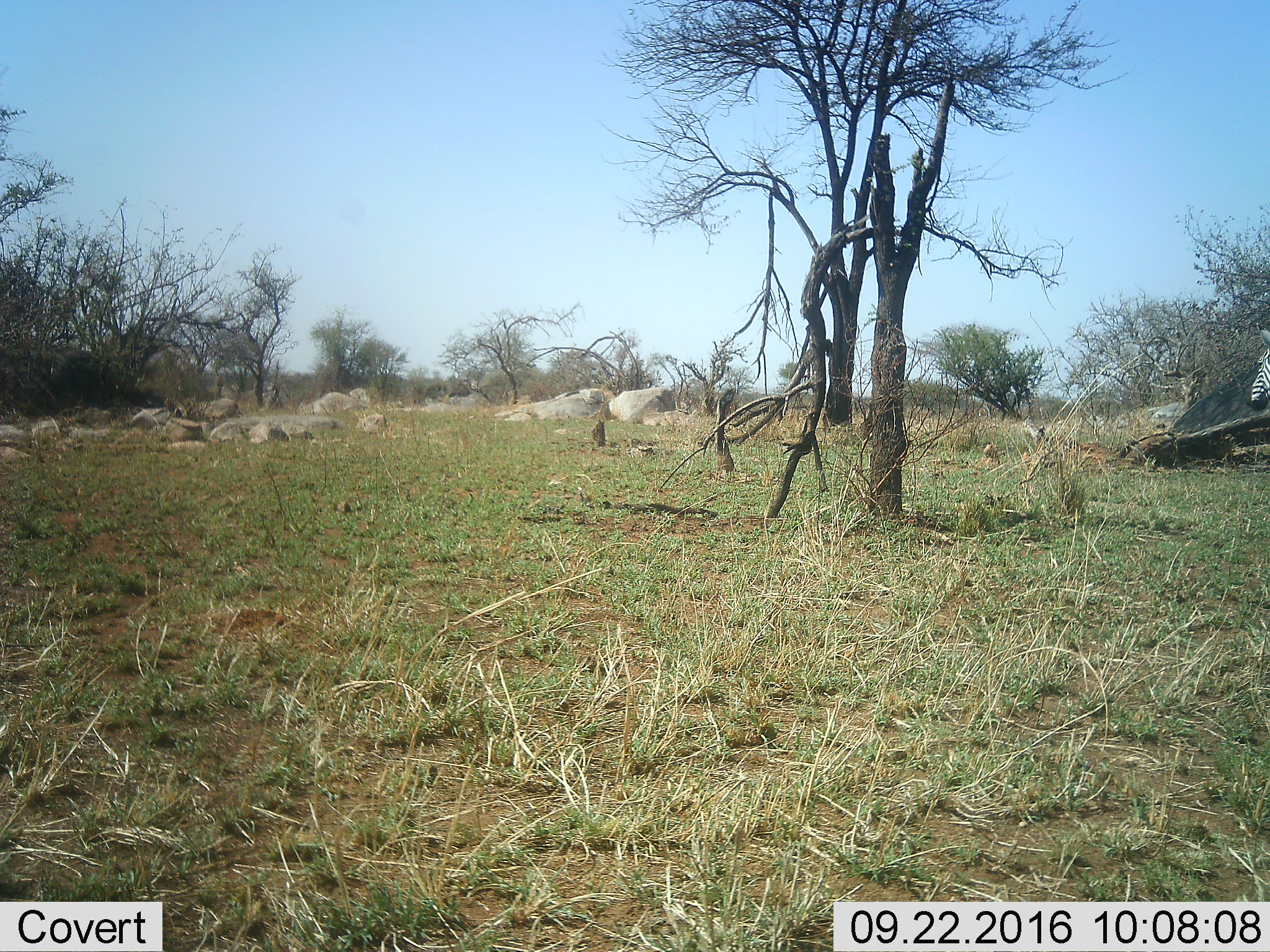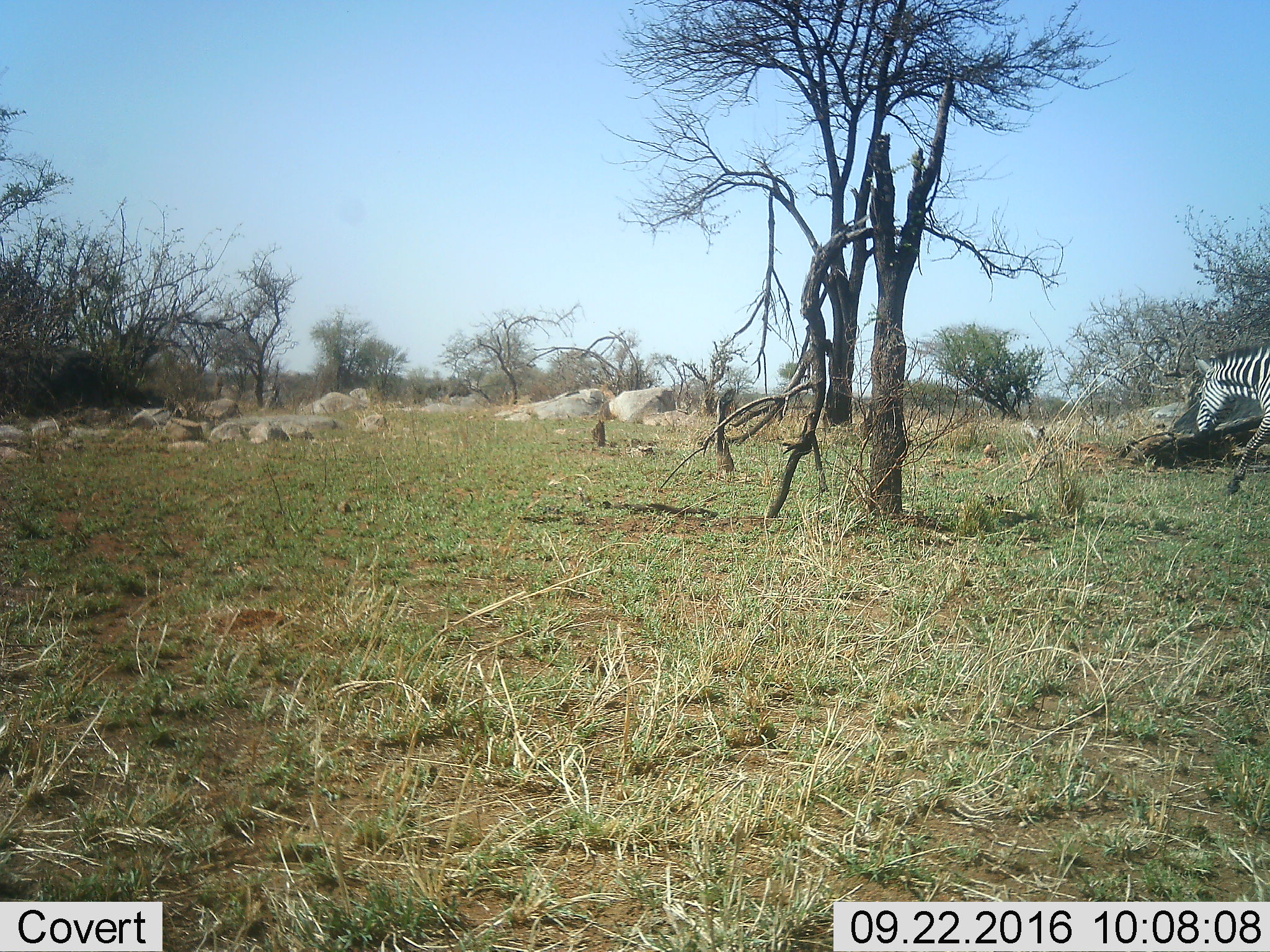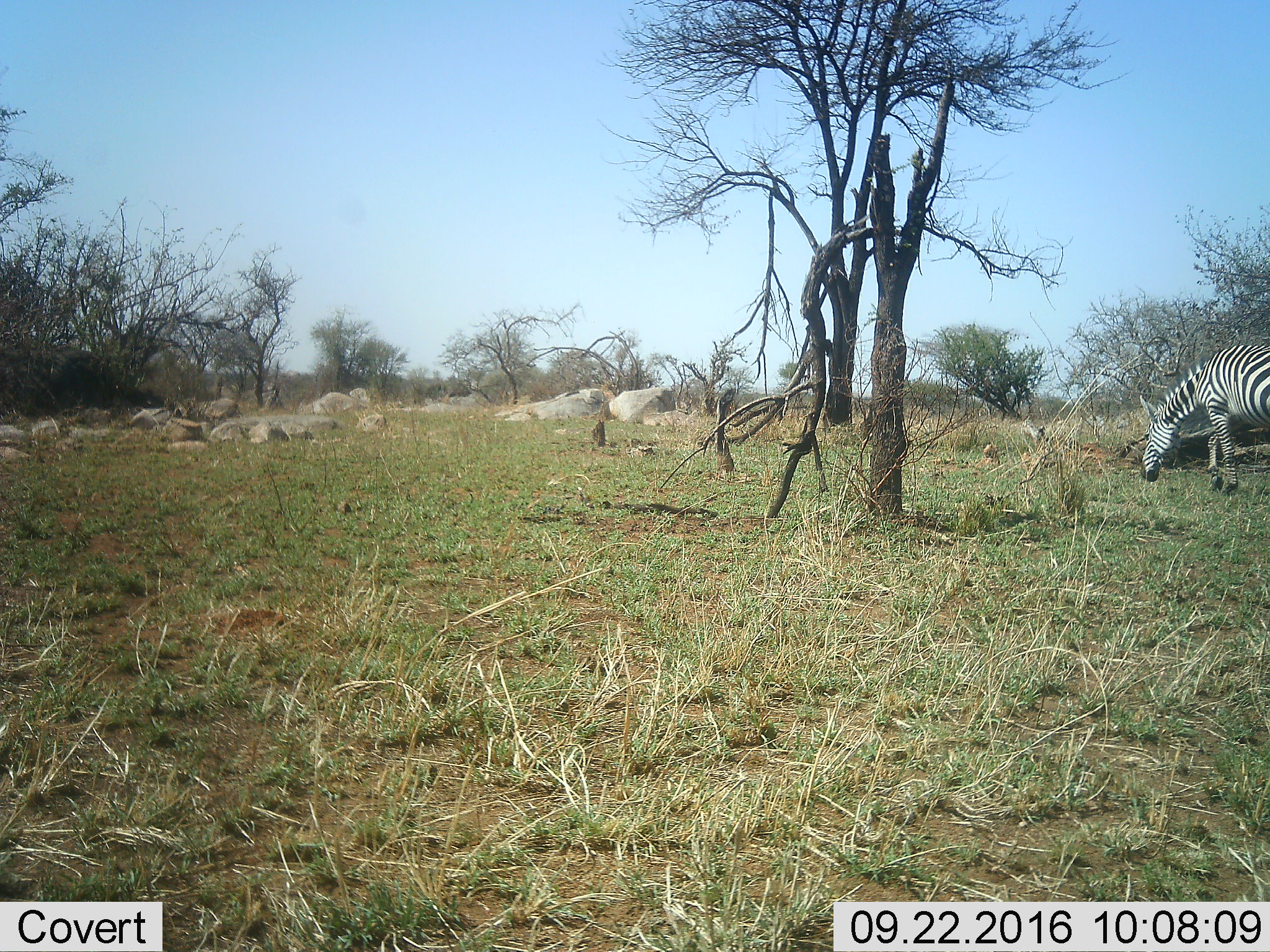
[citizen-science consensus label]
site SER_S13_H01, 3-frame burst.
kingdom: Animalia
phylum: Chordata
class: Mammalia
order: Perissodactyla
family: Equidae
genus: Equus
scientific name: Equus quagga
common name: plains zebra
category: zebraplains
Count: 1.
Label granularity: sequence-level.